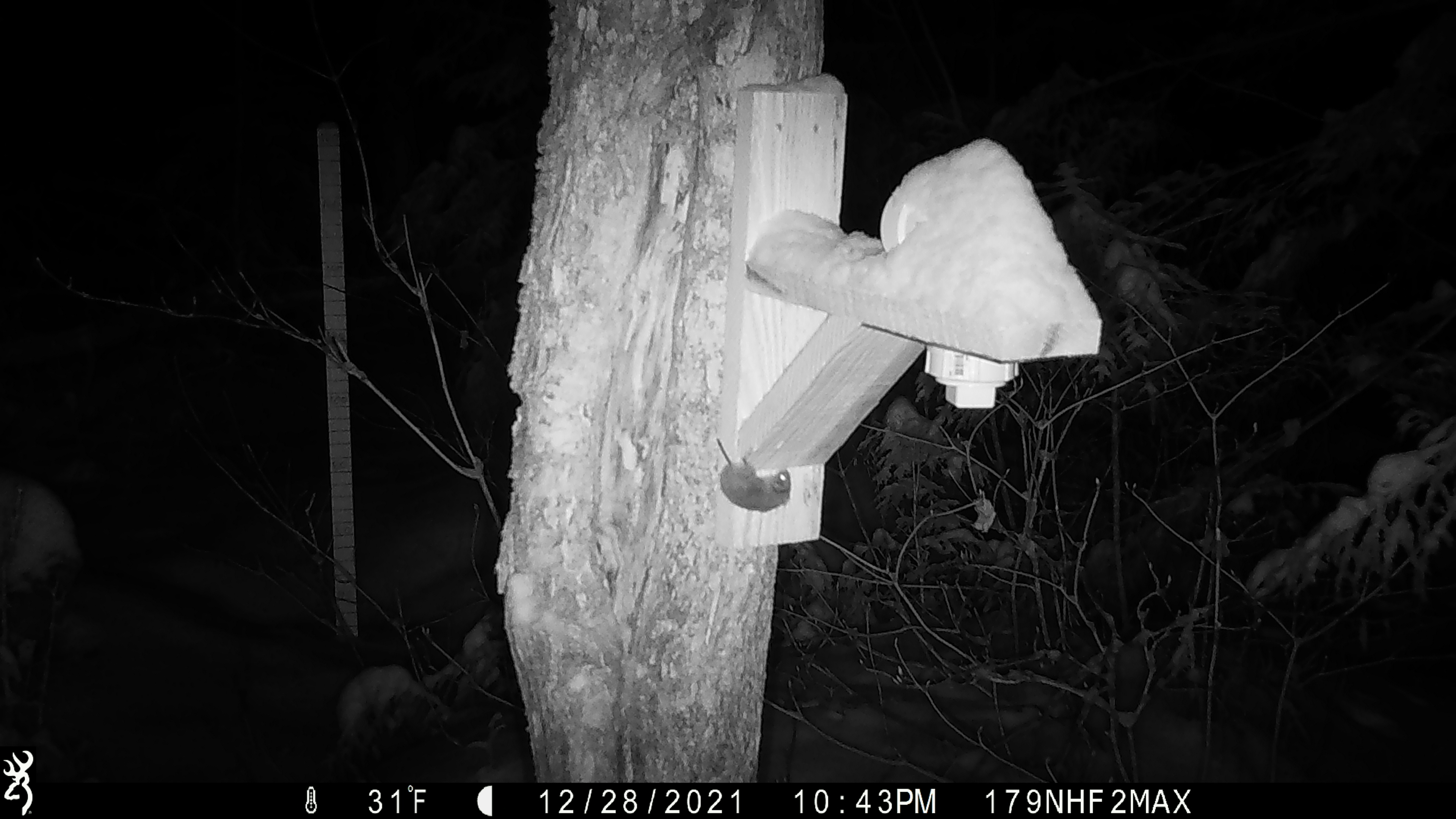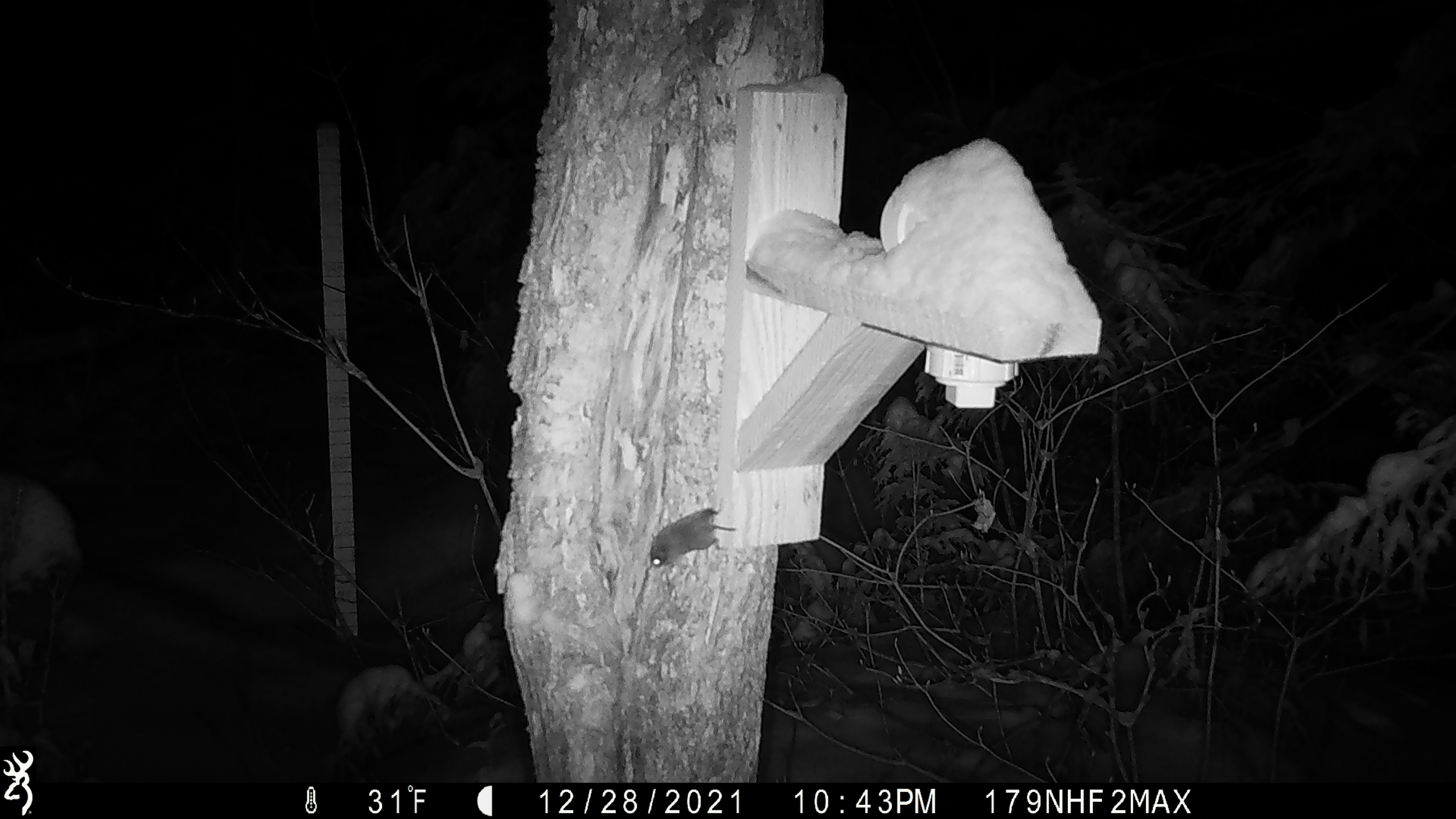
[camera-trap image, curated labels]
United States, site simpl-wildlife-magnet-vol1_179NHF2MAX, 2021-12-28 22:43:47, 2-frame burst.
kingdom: Animalia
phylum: Chordata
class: Mammalia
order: Rodentia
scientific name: Rodentia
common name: mouse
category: mouse sp.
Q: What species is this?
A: Mouse sp. (mouse) (Rodentia).